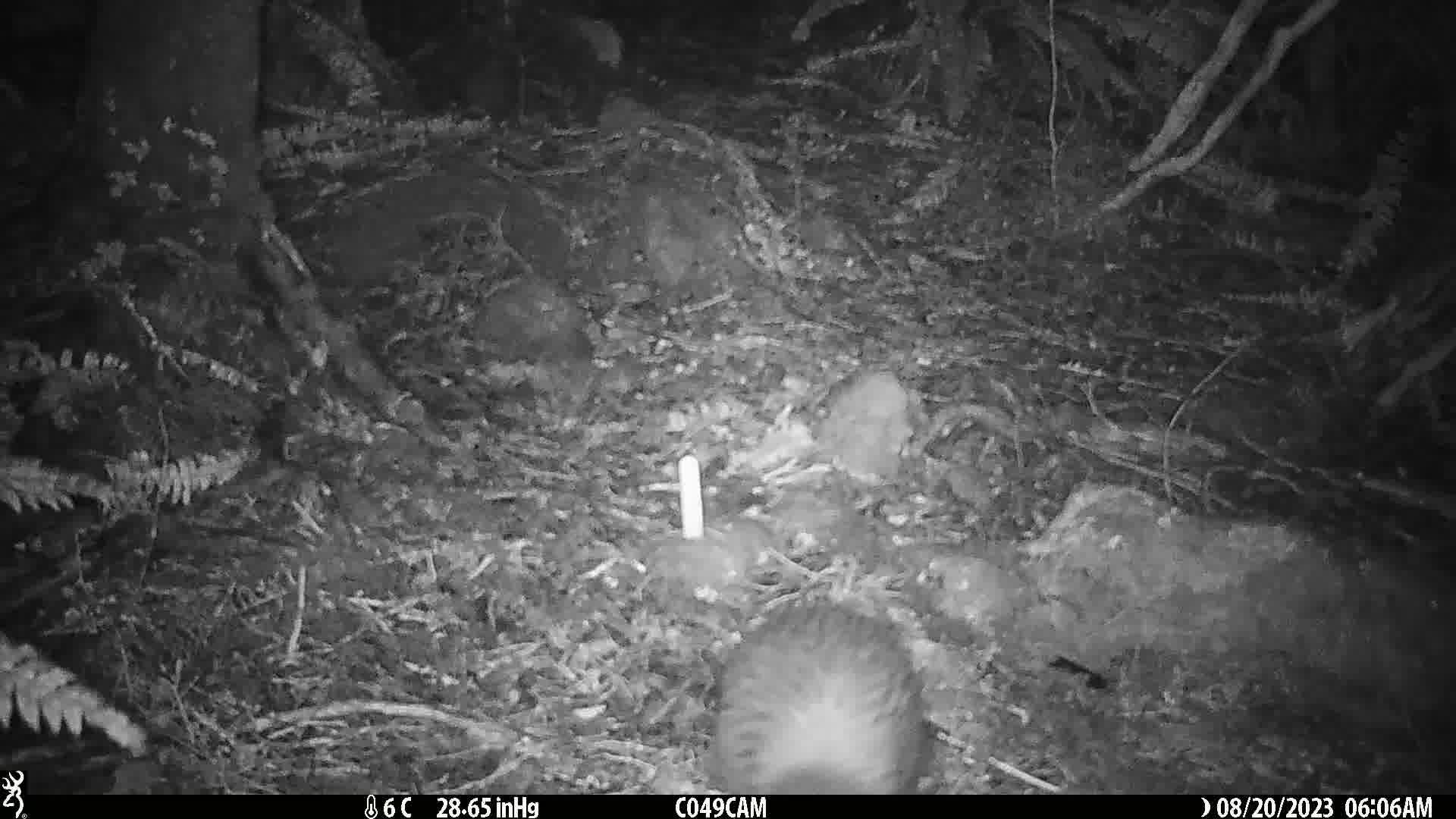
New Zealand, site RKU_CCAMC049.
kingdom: Animalia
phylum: Chordata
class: Aves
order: Apterygiformes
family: Apterygidae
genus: Apteryx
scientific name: Apteryx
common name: kiwi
Kiwi (Apteryx).